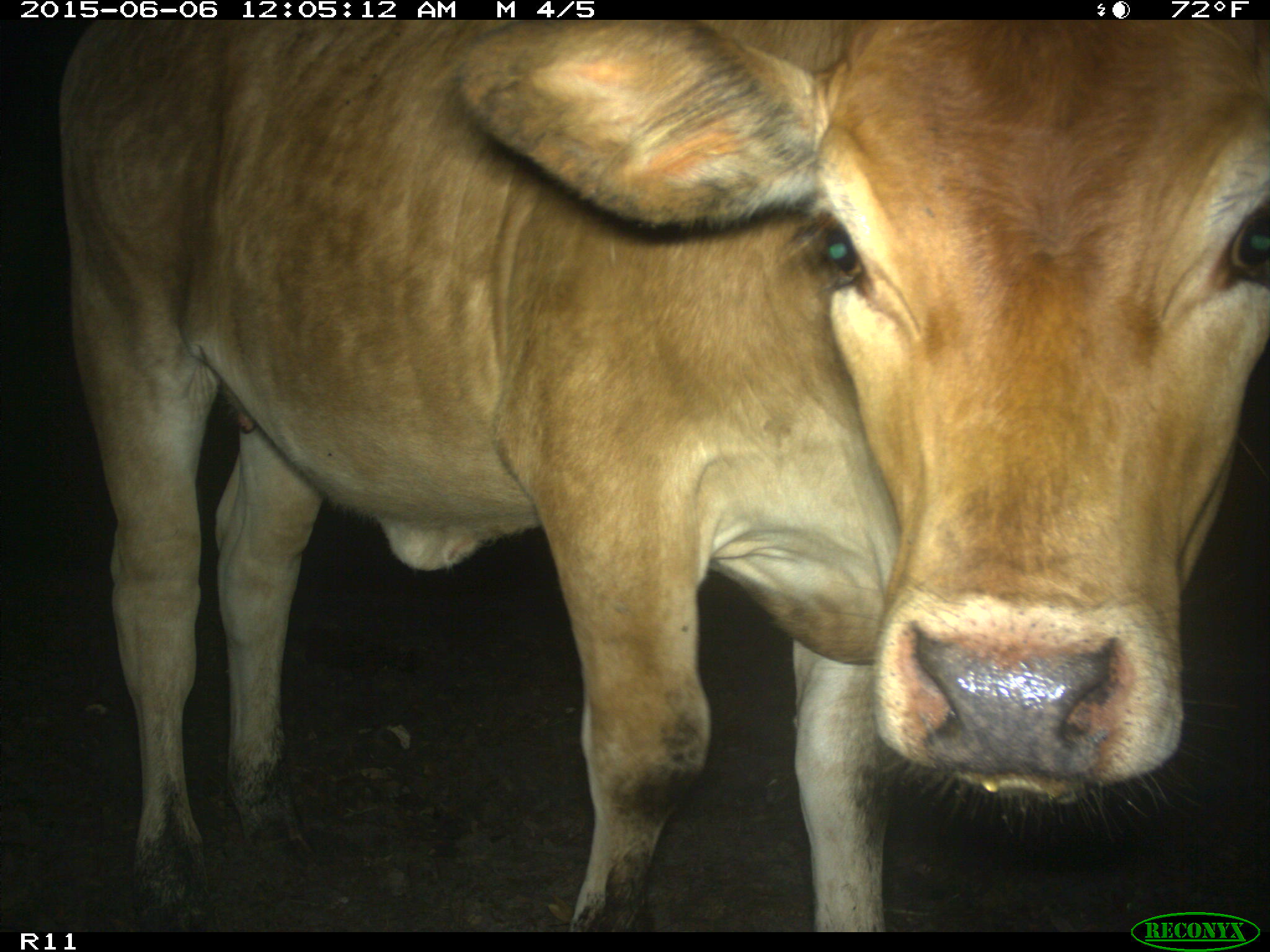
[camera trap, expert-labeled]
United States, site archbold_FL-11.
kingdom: Animalia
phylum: Chordata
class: Mammalia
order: Artiodactyla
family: Bovidae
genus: Bos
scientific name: Bos taurus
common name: domestic cow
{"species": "Bos taurus (domestic cow)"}